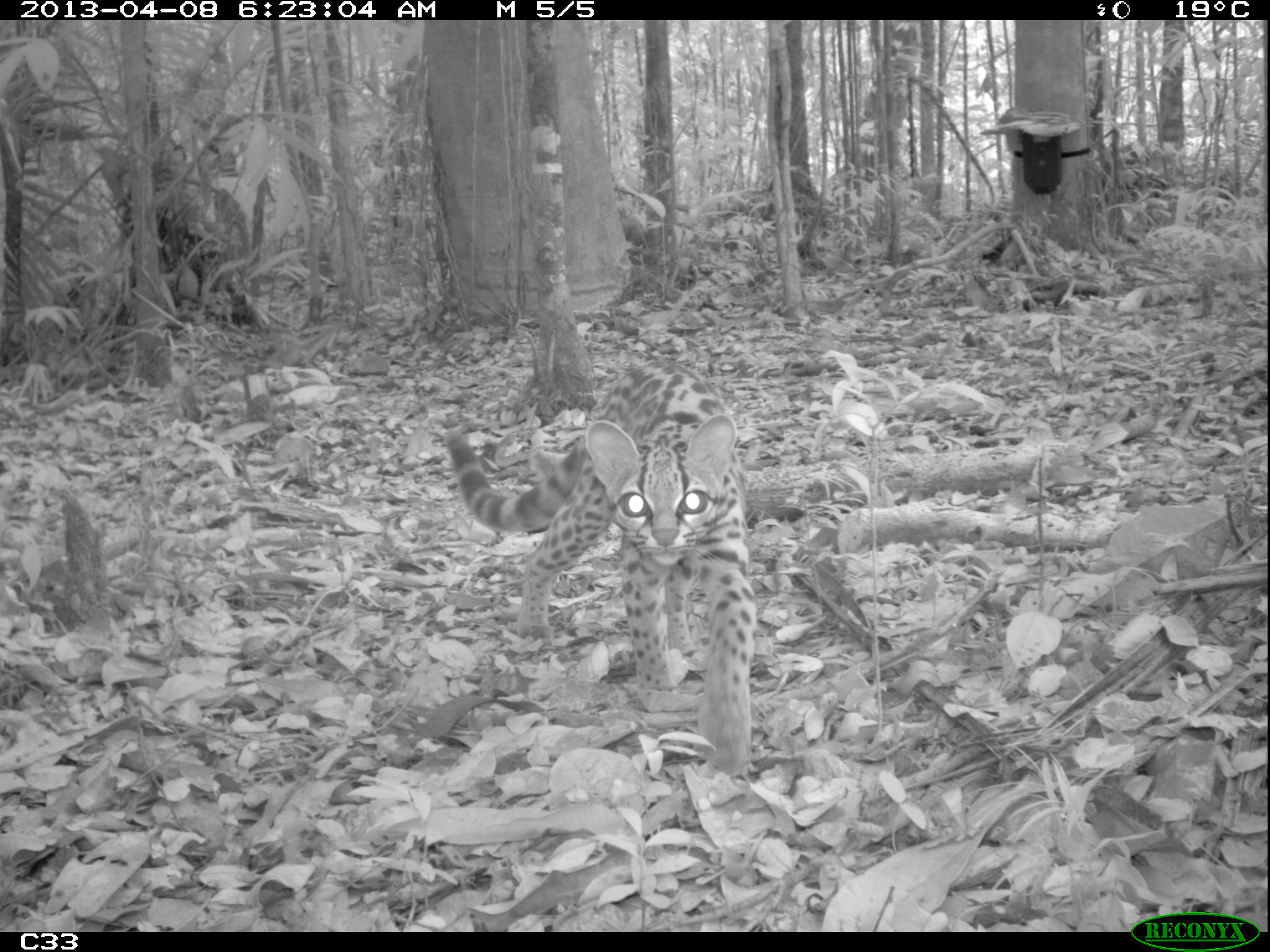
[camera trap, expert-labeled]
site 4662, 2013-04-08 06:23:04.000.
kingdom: Animalia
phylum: Chordata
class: Mammalia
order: Carnivora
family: Felidae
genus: Leopardus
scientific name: Leopardus wiedii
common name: margay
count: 1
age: adult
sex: female